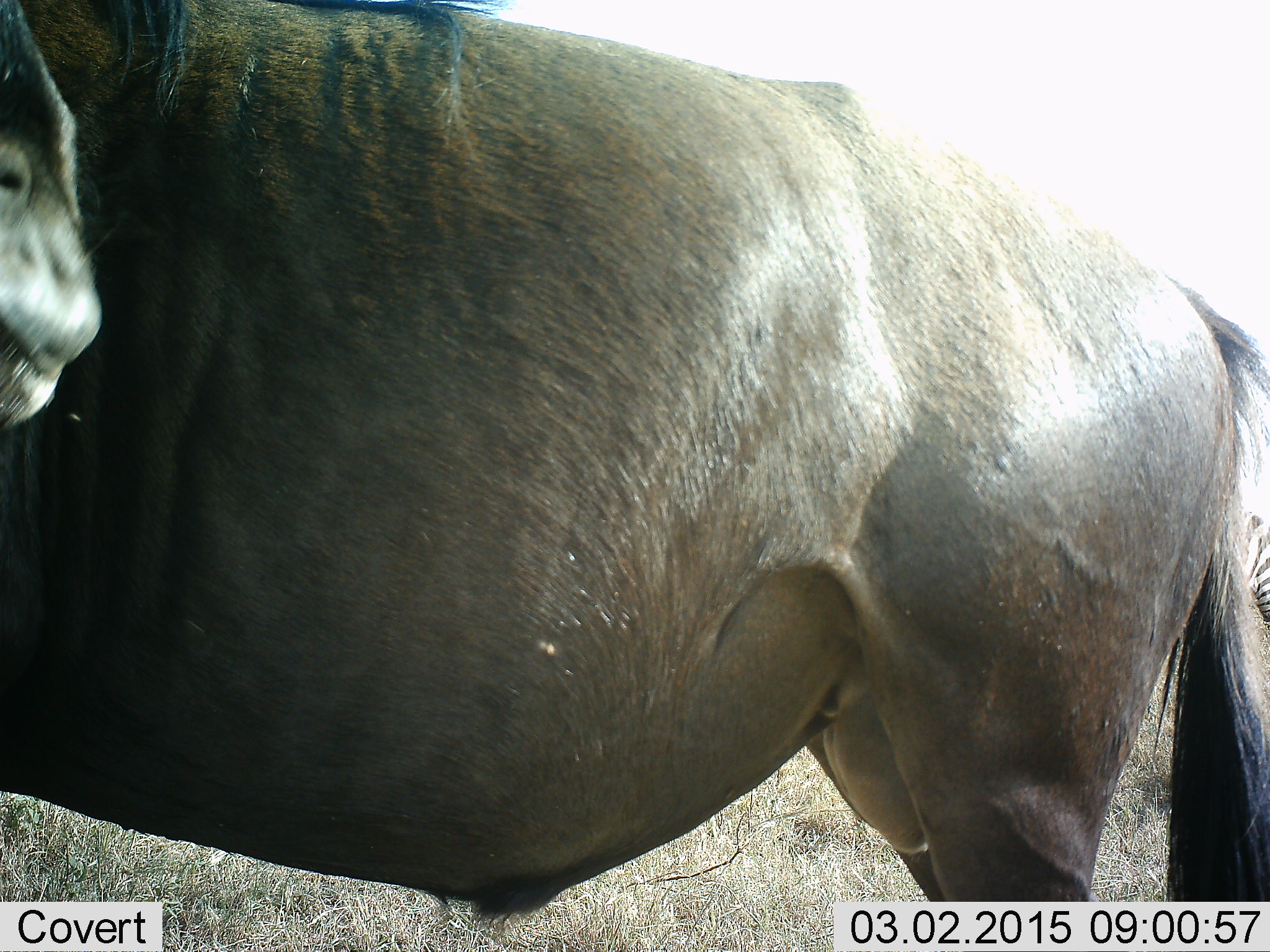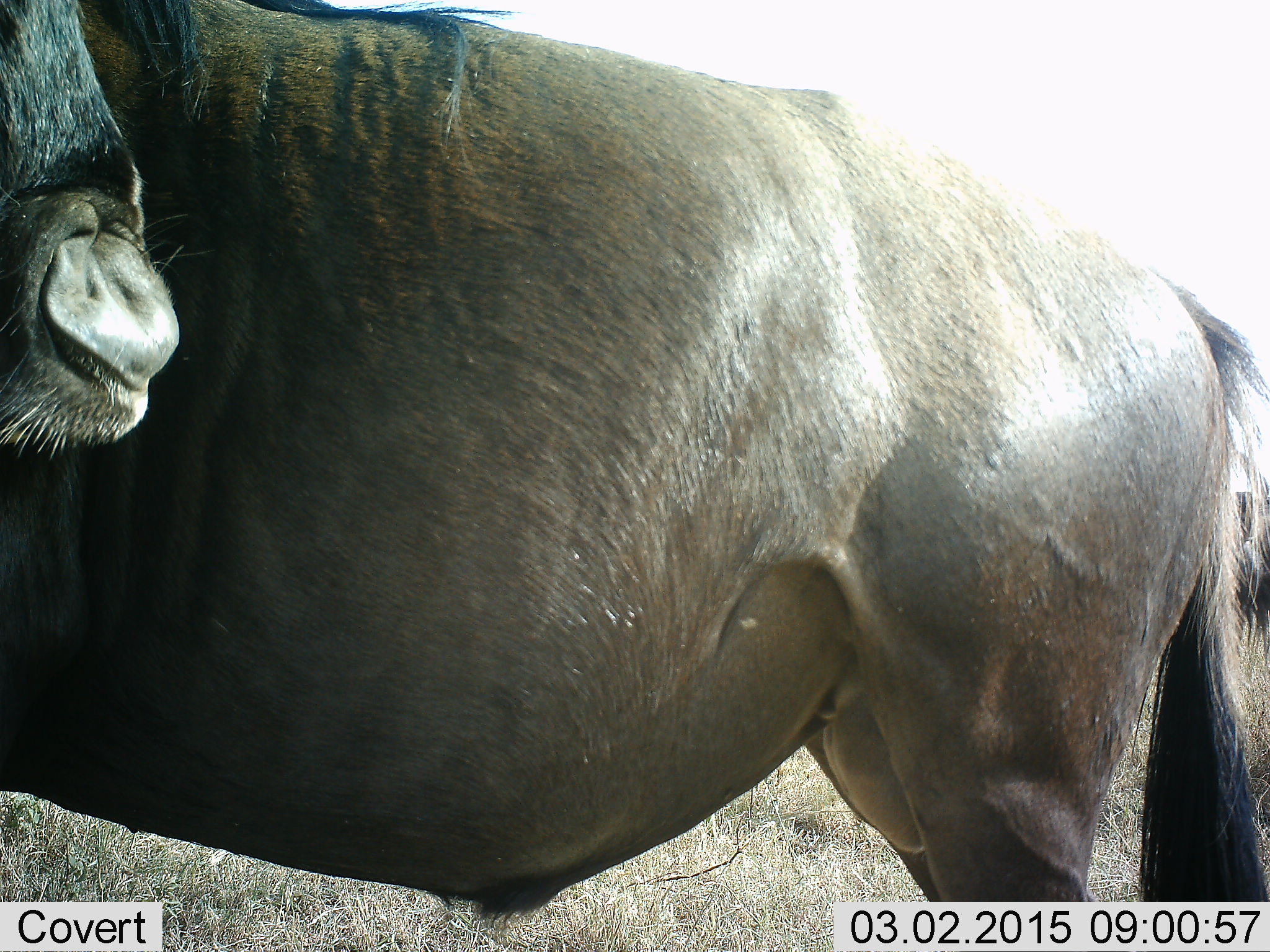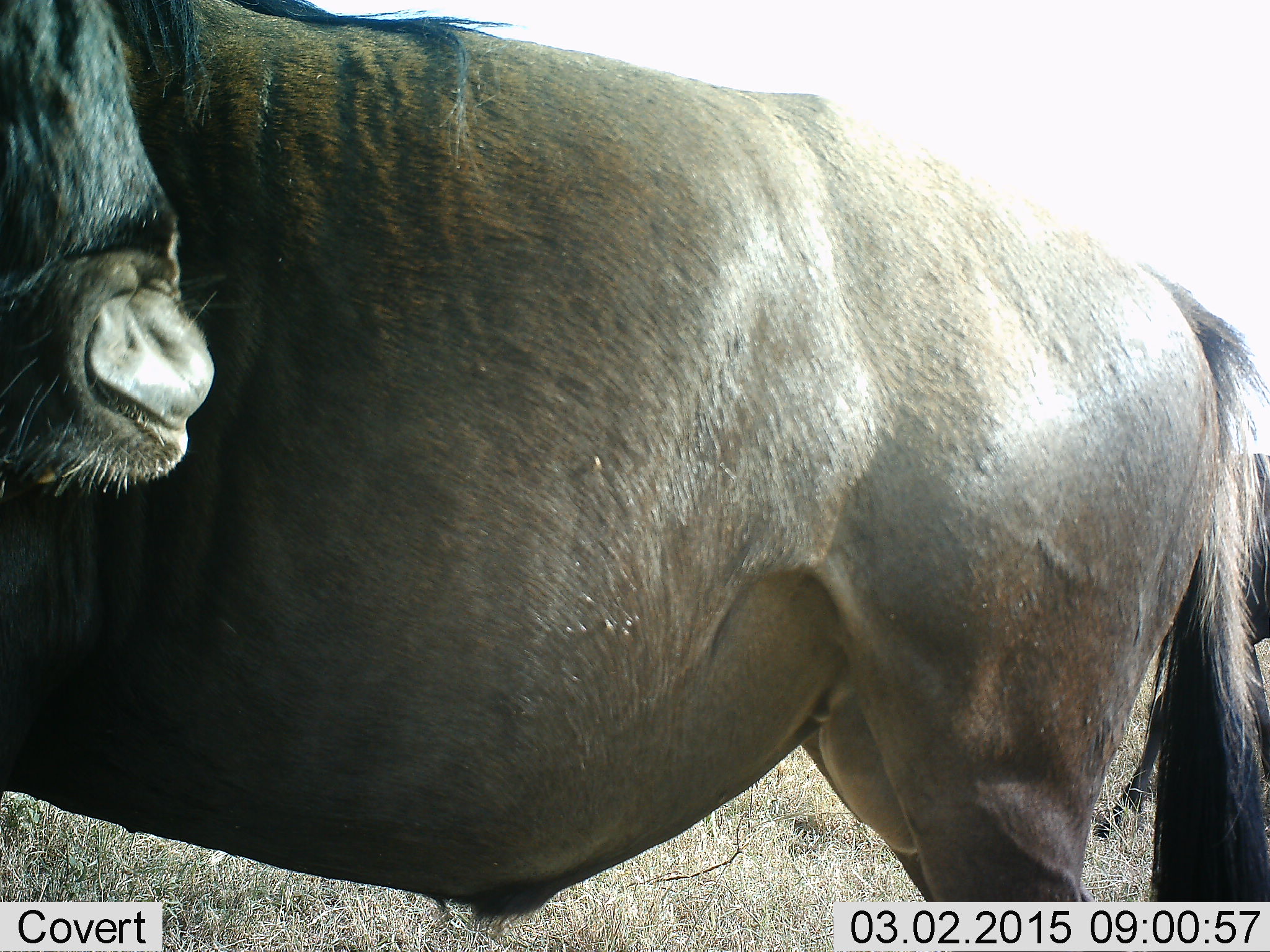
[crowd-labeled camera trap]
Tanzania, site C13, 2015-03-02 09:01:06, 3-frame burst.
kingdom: Animalia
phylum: Chordata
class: Mammalia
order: Artiodactyla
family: Bovidae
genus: Connochaetes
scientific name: Connochaetes taurinus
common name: blue wildebeest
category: wildebeest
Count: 1.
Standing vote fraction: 90%.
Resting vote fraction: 10%.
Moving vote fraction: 10%.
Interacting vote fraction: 0%.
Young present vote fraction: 0%.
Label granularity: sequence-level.